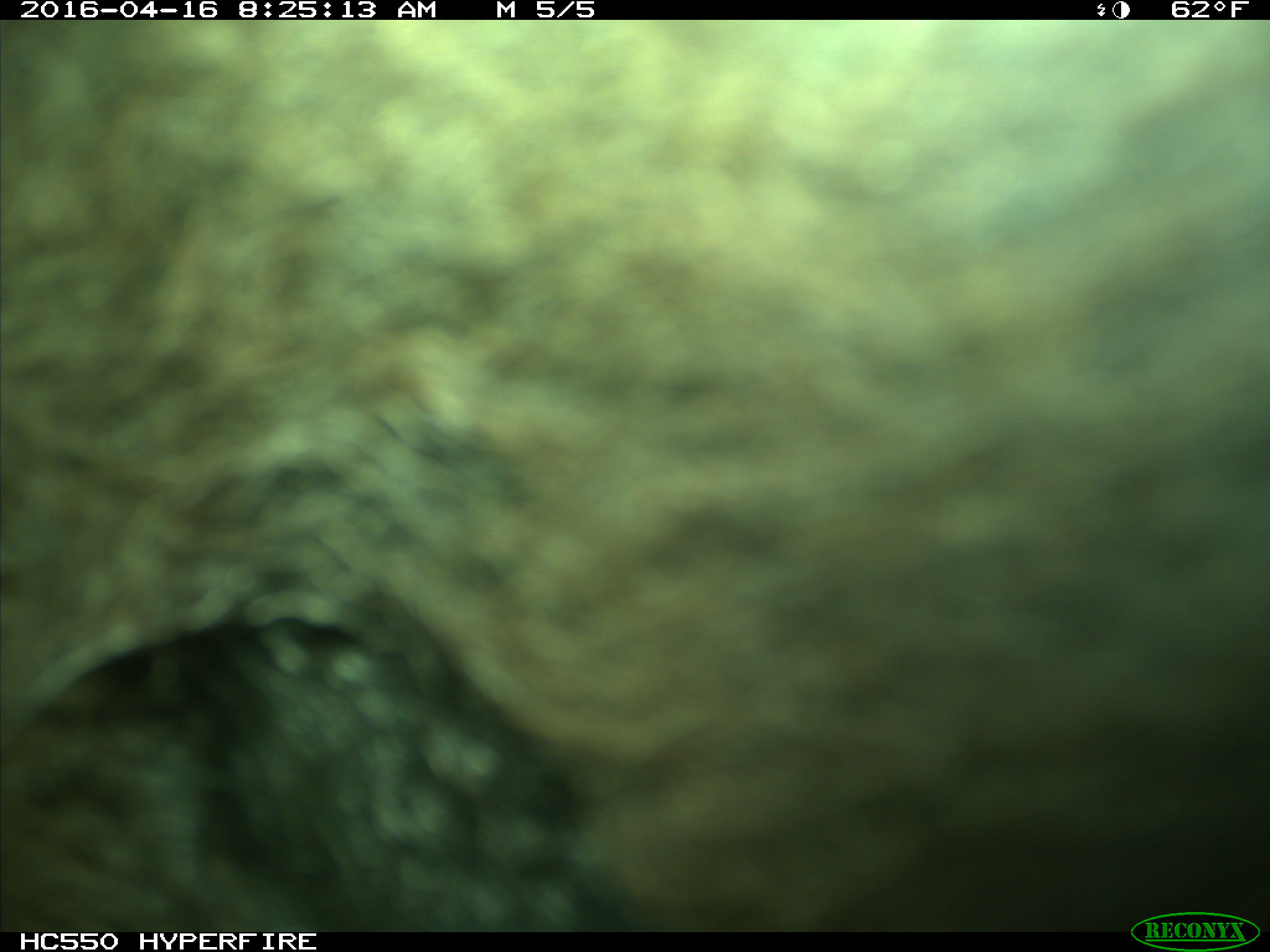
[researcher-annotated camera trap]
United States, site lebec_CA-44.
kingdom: Animalia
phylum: Chordata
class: Mammalia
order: Artiodactyla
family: Bovidae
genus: Bos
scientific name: Bos taurus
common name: domestic cow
Bos taurus (domestic cow).